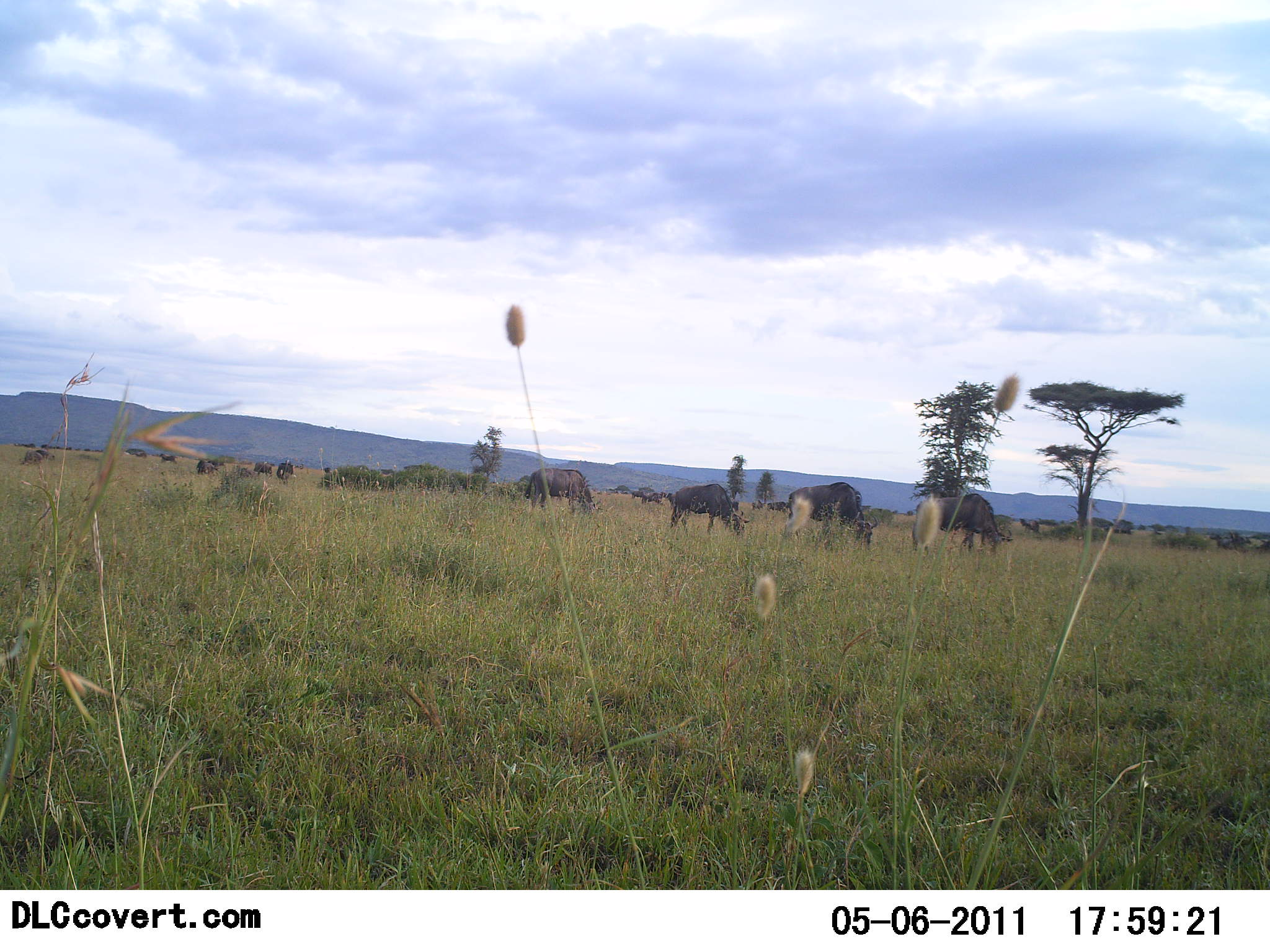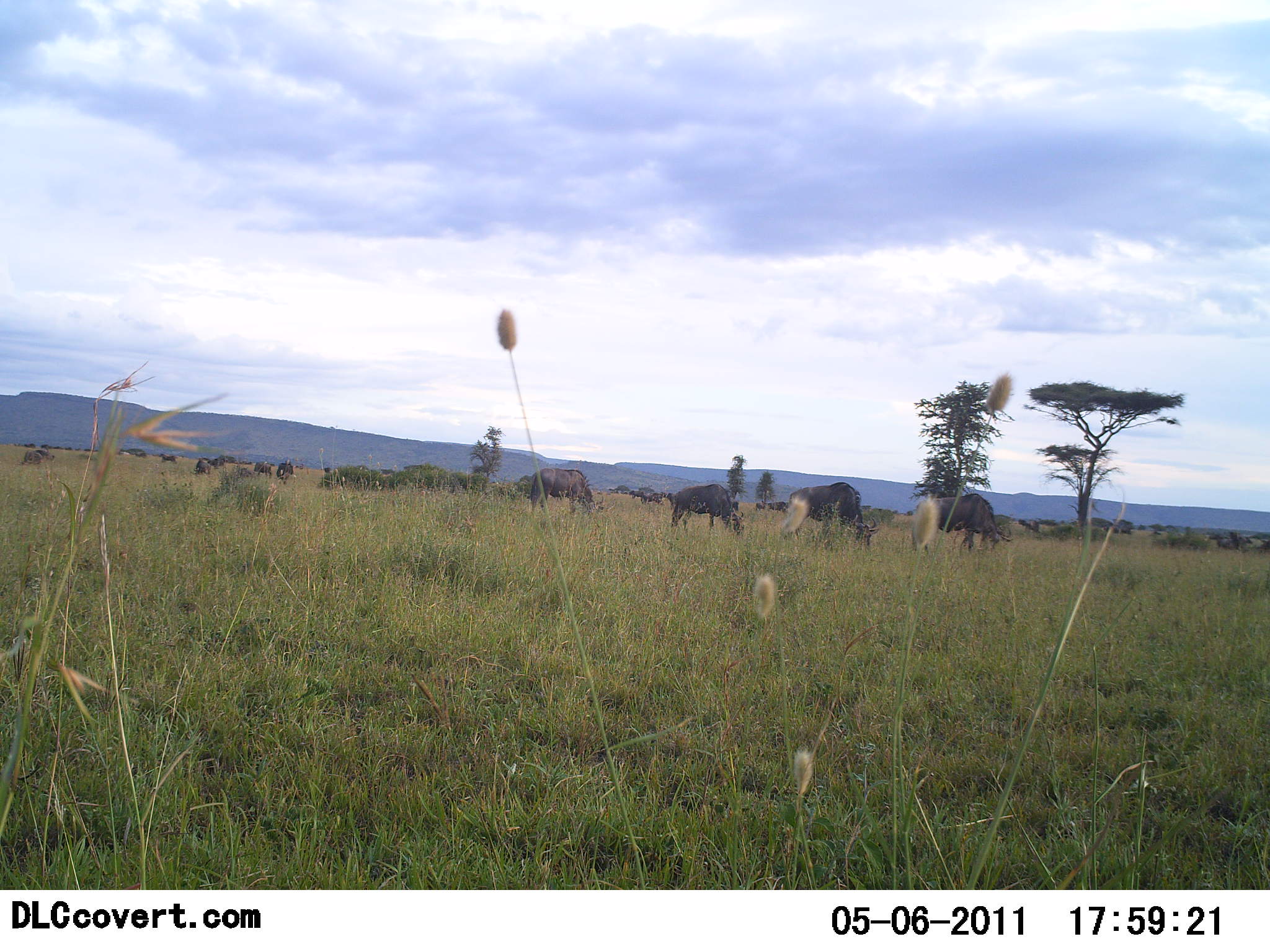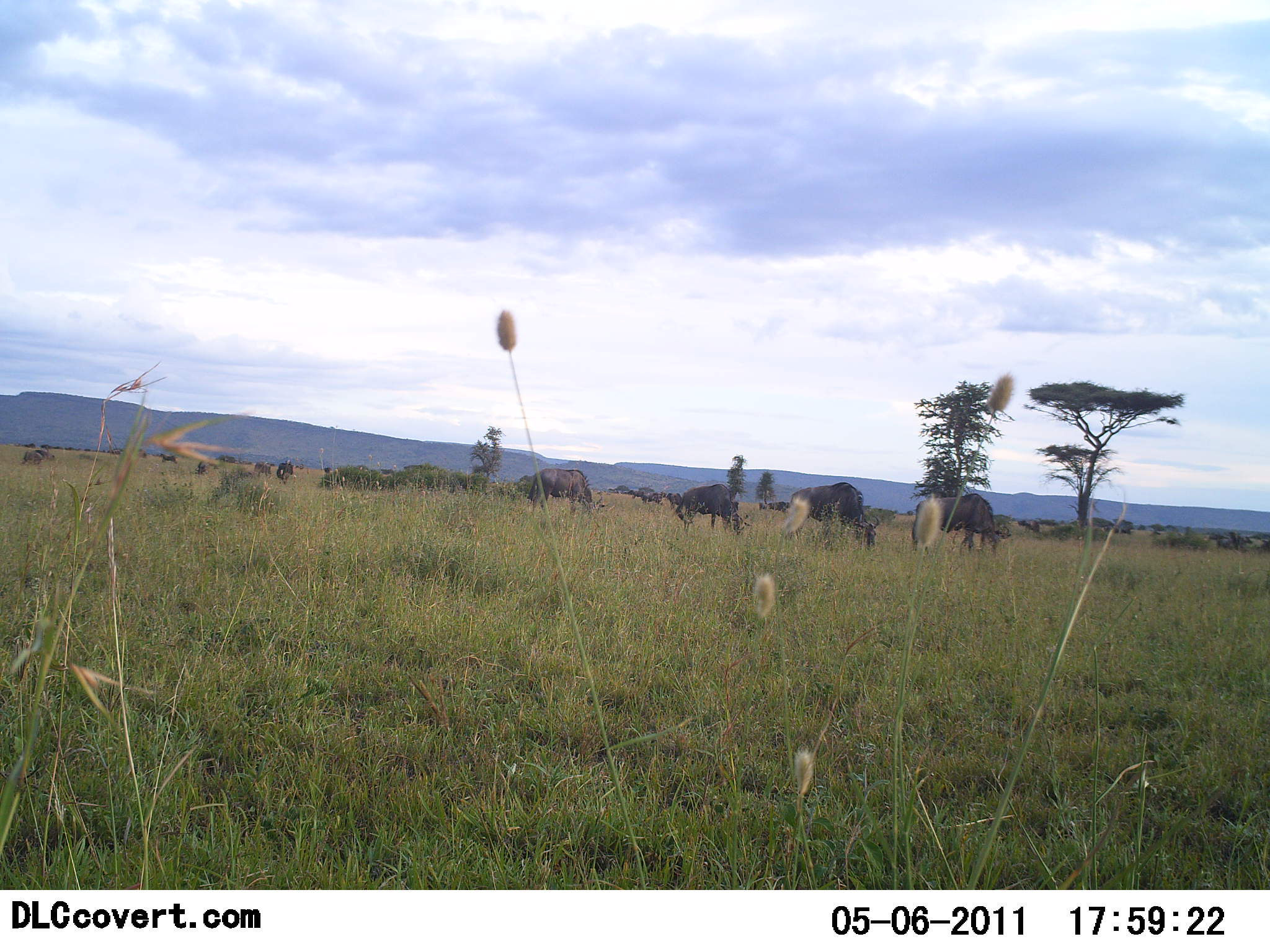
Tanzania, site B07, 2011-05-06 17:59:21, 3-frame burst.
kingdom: Animalia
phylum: Chordata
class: Mammalia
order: Artiodactyla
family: Bovidae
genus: Connochaetes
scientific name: Connochaetes taurinus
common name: blue wildebeest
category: wildebeest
Wildebeest (blue wildebeest) (Connochaetes taurinus), count 11-50. Behavior (volunteer vote fractions): standing 27%, resting 0%, moving 9%, interacting 0%. Young present (vote fraction): 0%. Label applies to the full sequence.